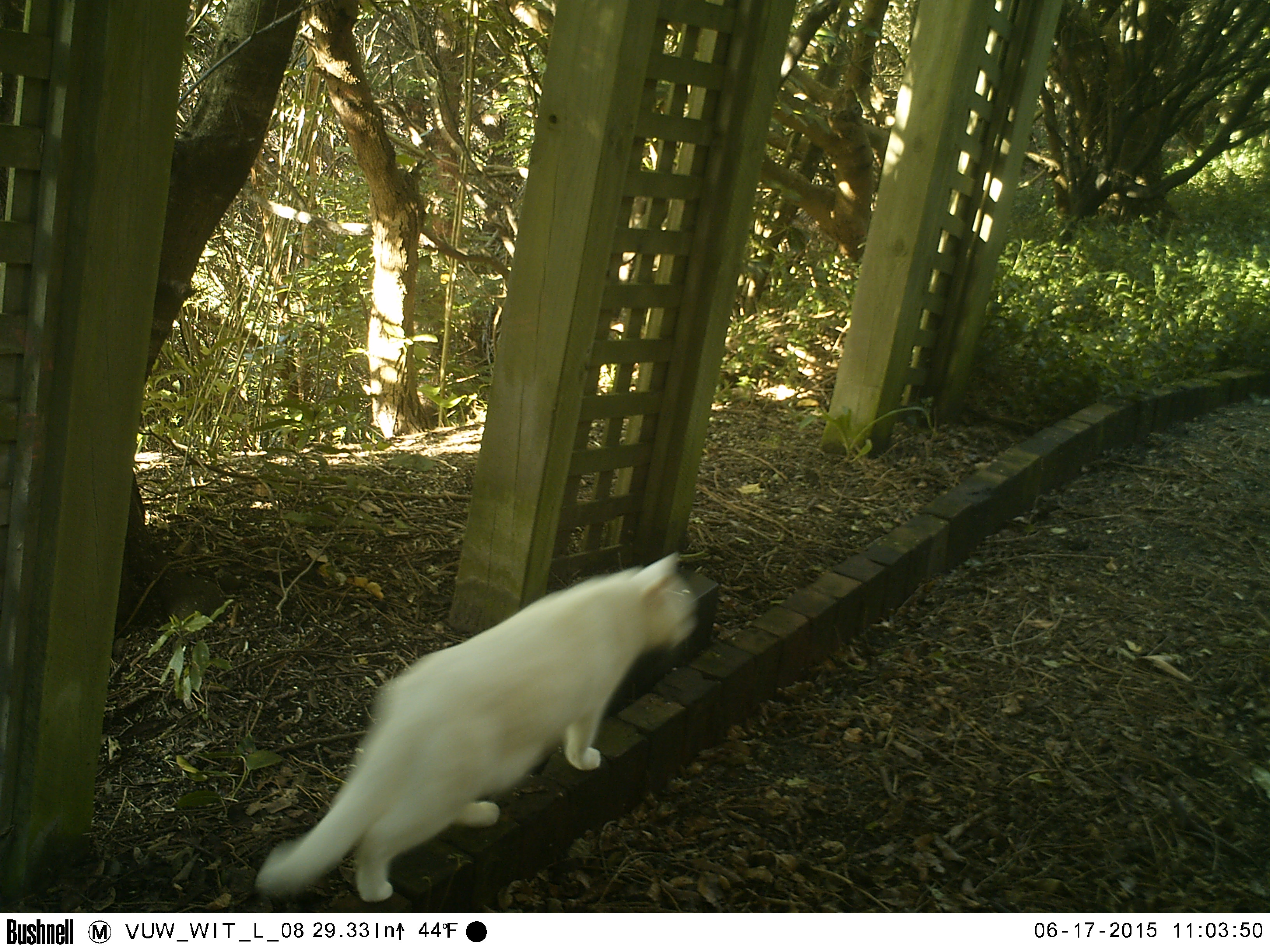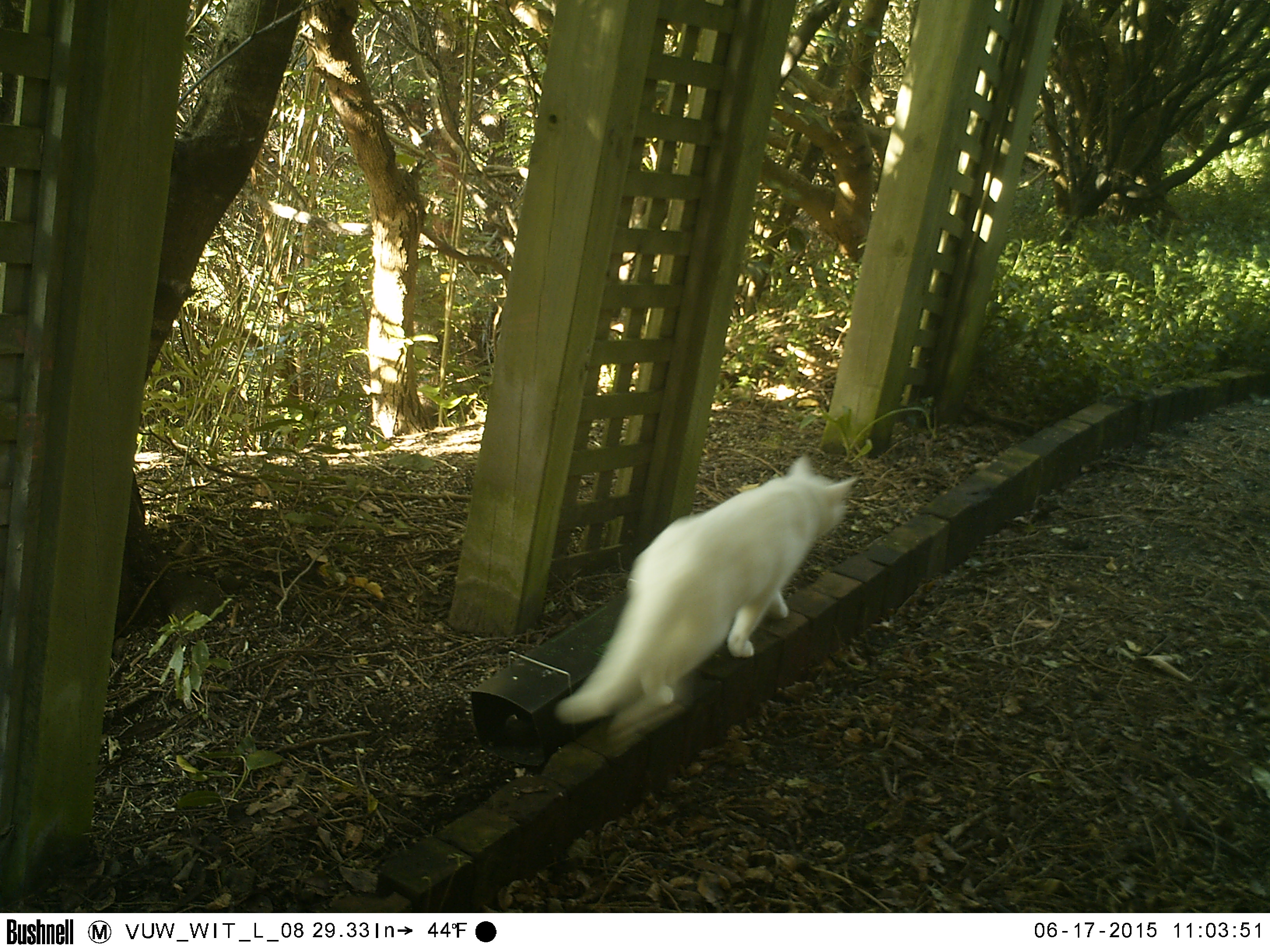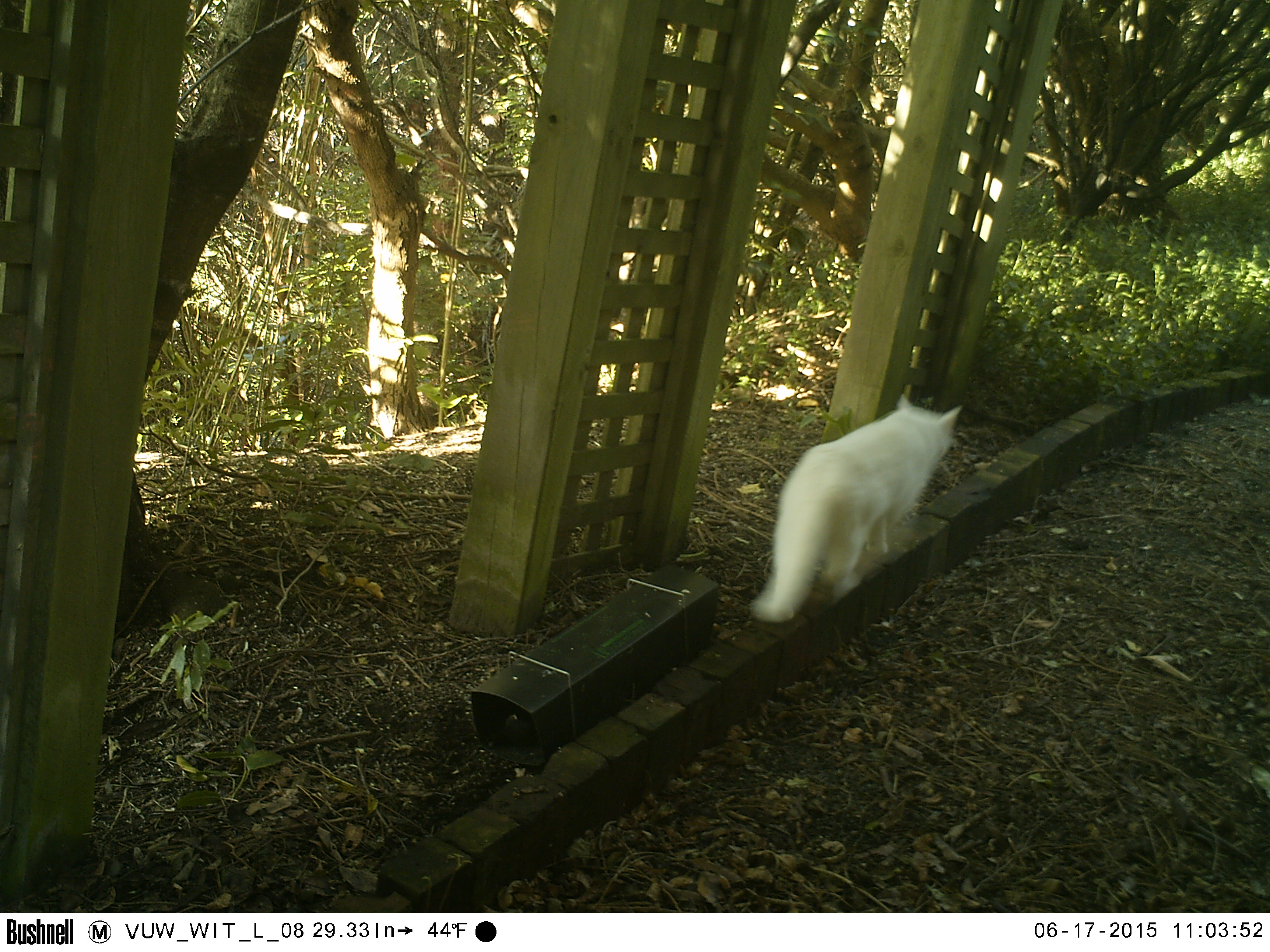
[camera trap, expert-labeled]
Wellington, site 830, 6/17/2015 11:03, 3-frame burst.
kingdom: Animalia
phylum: Chordata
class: Mammalia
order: Carnivora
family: Felidae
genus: Felis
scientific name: Felis catus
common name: cat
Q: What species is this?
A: Cat (Felis catus).